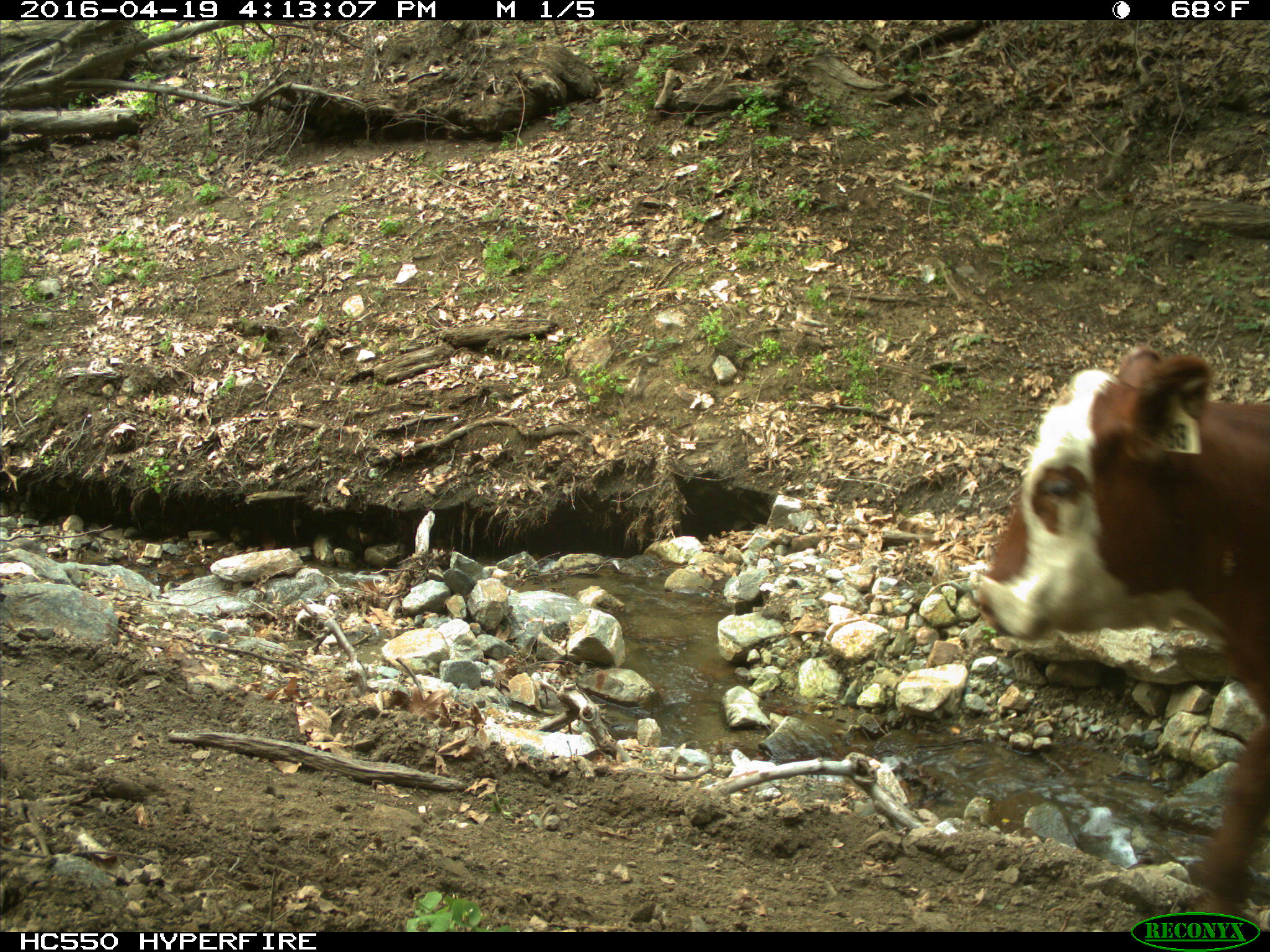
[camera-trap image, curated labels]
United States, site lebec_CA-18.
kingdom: Animalia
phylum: Chordata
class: Mammalia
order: Artiodactyla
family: Bovidae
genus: Bos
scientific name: Bos taurus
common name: domestic cow